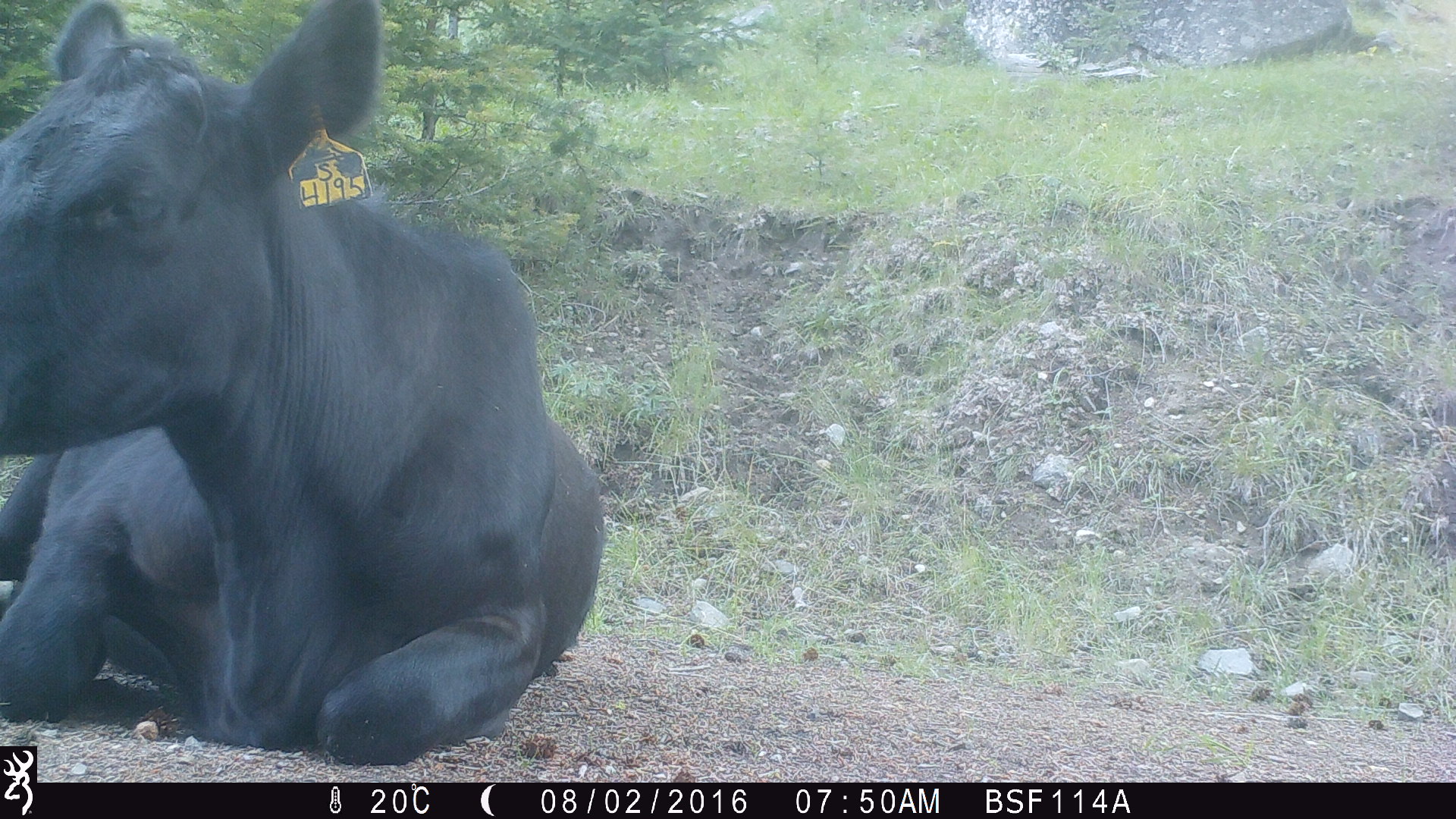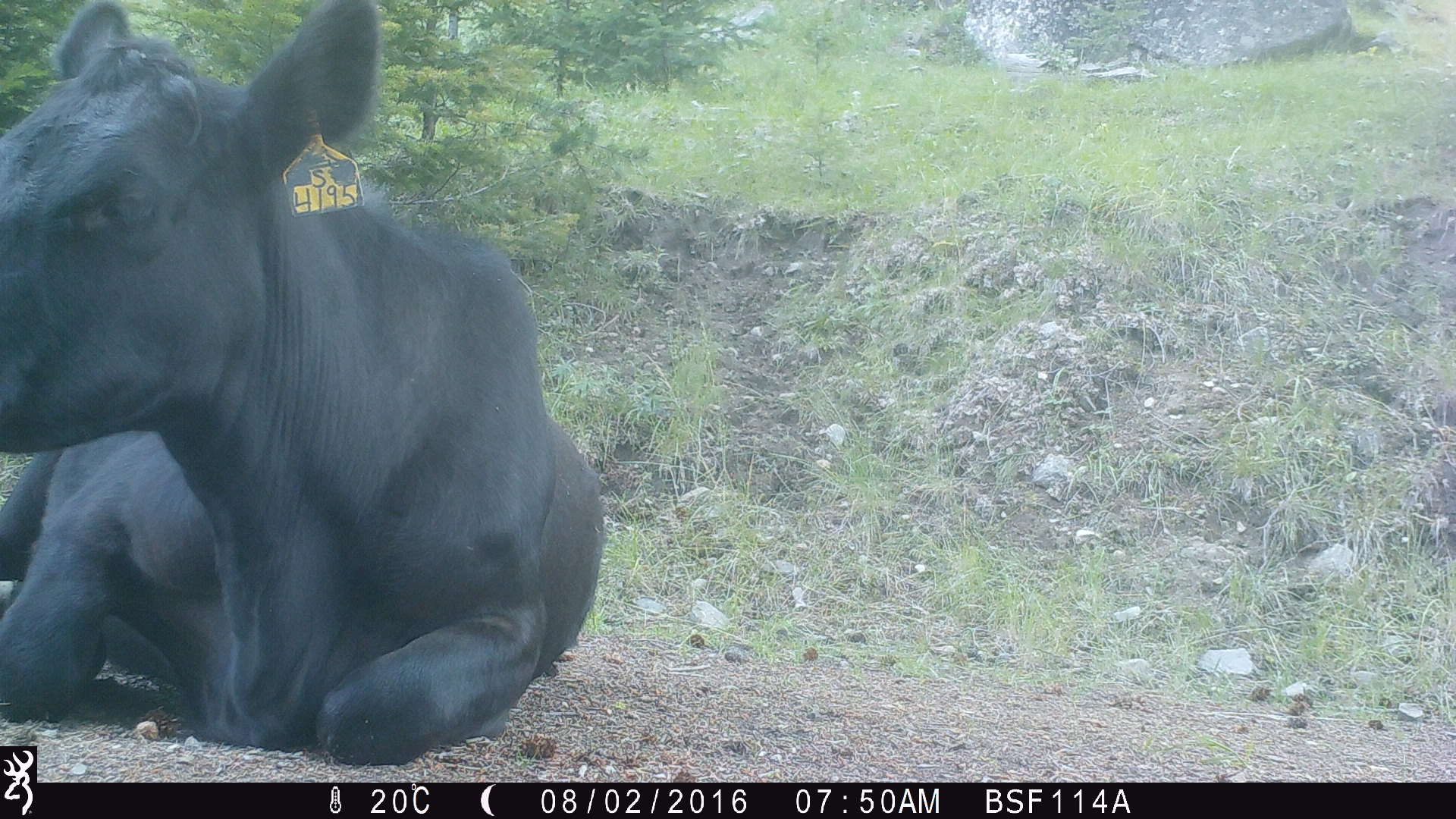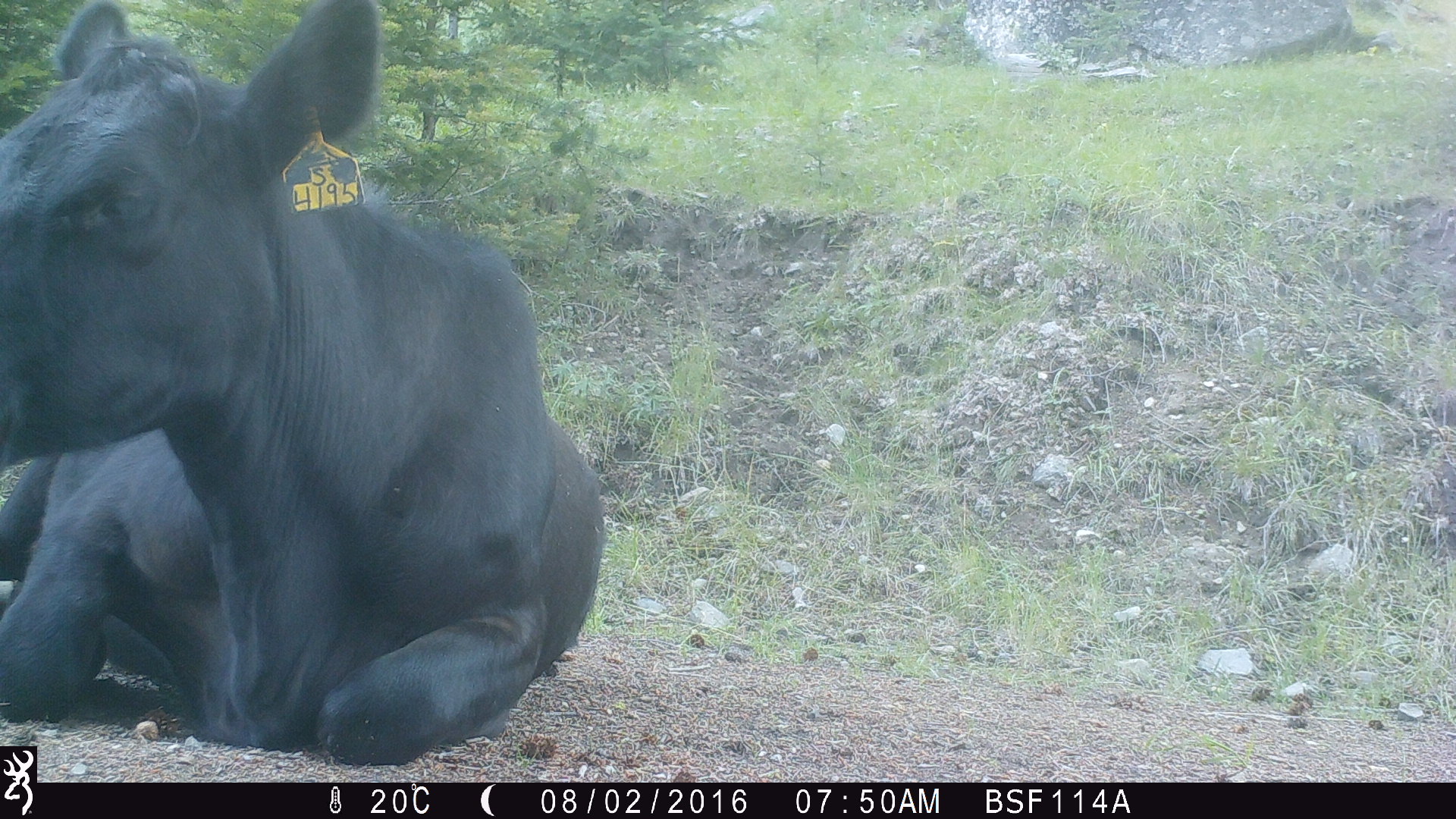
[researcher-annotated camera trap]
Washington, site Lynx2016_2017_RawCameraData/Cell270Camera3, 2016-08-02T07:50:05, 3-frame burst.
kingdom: Animalia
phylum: Chordata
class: Mammalia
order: Artiodactyla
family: Bovidae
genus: Bos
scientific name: Bos taurus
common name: domestic cattle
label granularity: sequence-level